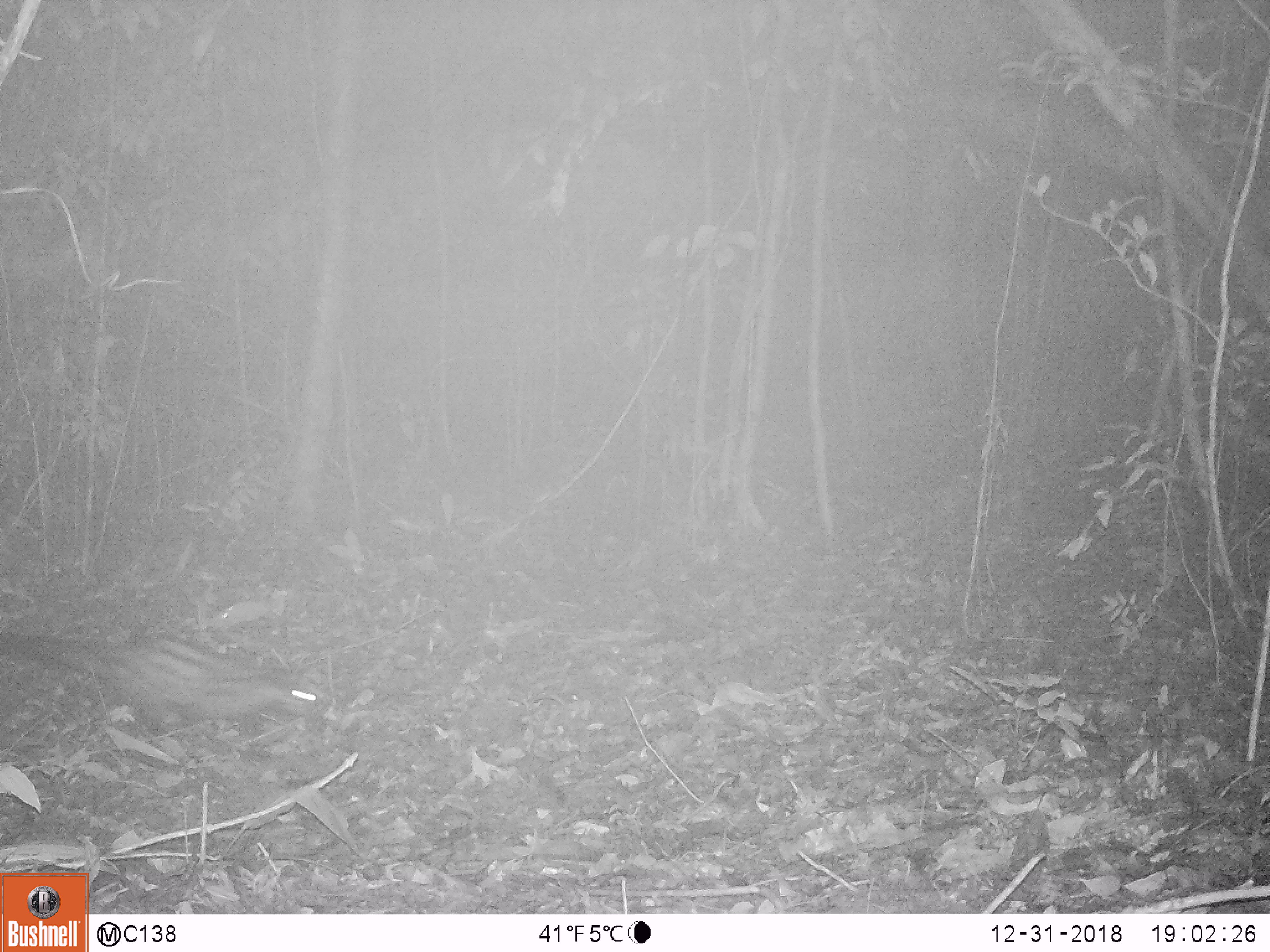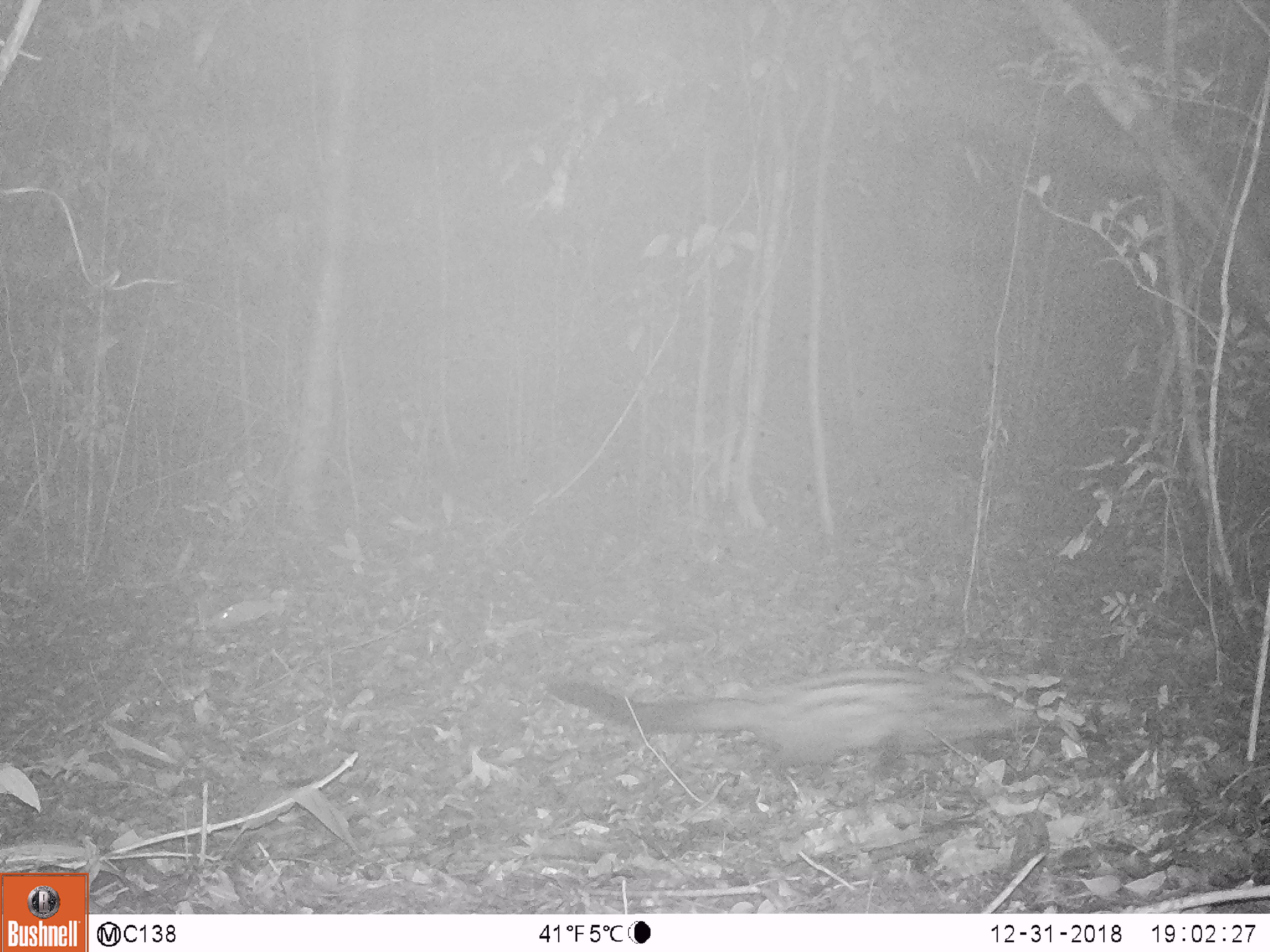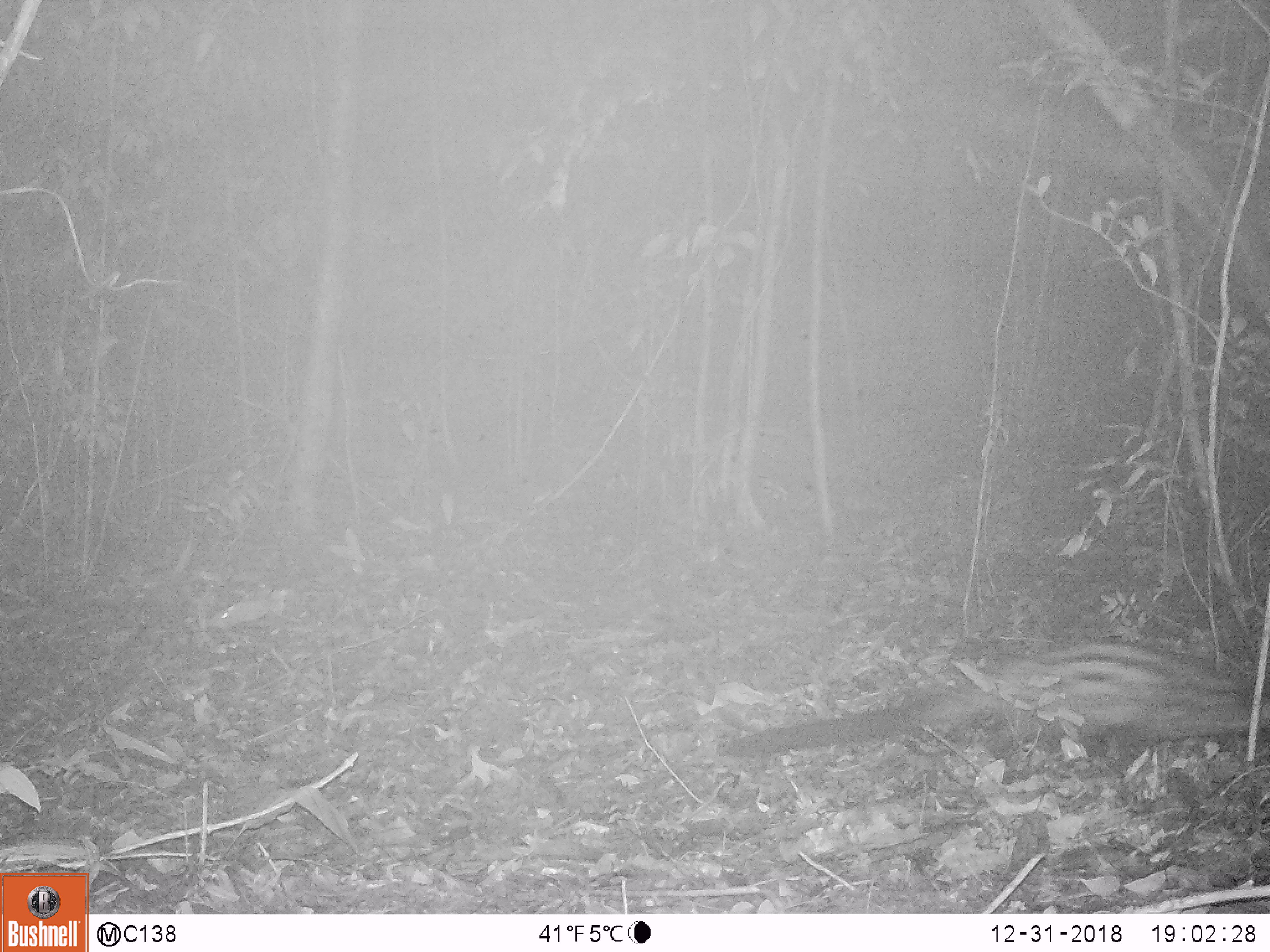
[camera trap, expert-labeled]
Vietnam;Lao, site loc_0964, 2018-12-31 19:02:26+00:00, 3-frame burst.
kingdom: Animalia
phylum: Chordata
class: Mammalia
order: Carnivora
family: Viverridae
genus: Paradoxurus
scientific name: Paradoxurus hermaphroditus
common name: common palm civet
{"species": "common palm civet (Paradoxurus hermaphroditus)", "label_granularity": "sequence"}